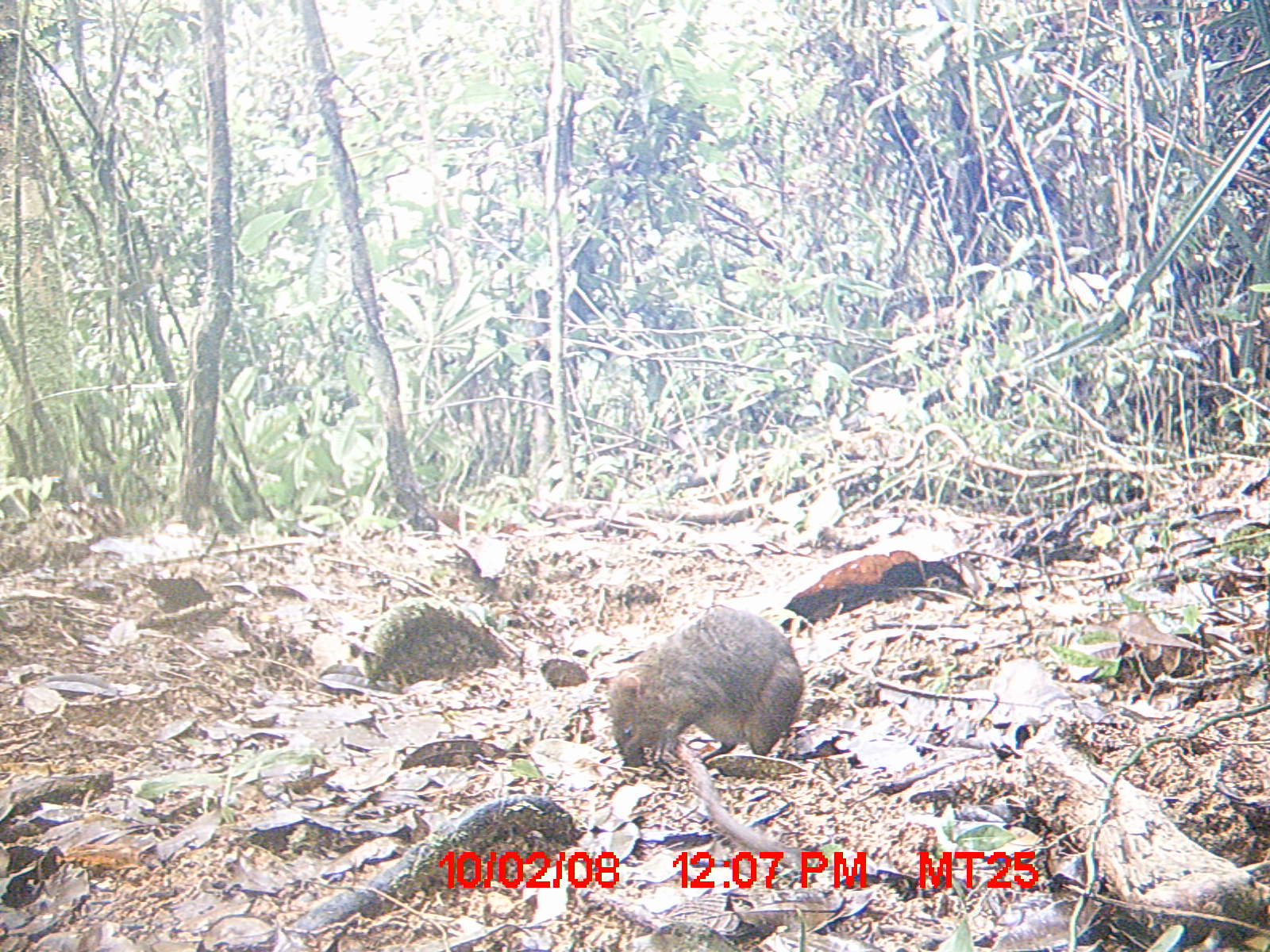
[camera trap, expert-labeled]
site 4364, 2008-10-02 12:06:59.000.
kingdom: Animalia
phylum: Chordata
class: Mammalia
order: Rodentia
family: Nesomyidae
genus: Nesomys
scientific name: Nesomys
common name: nesomys rodents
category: nesomys sp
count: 1